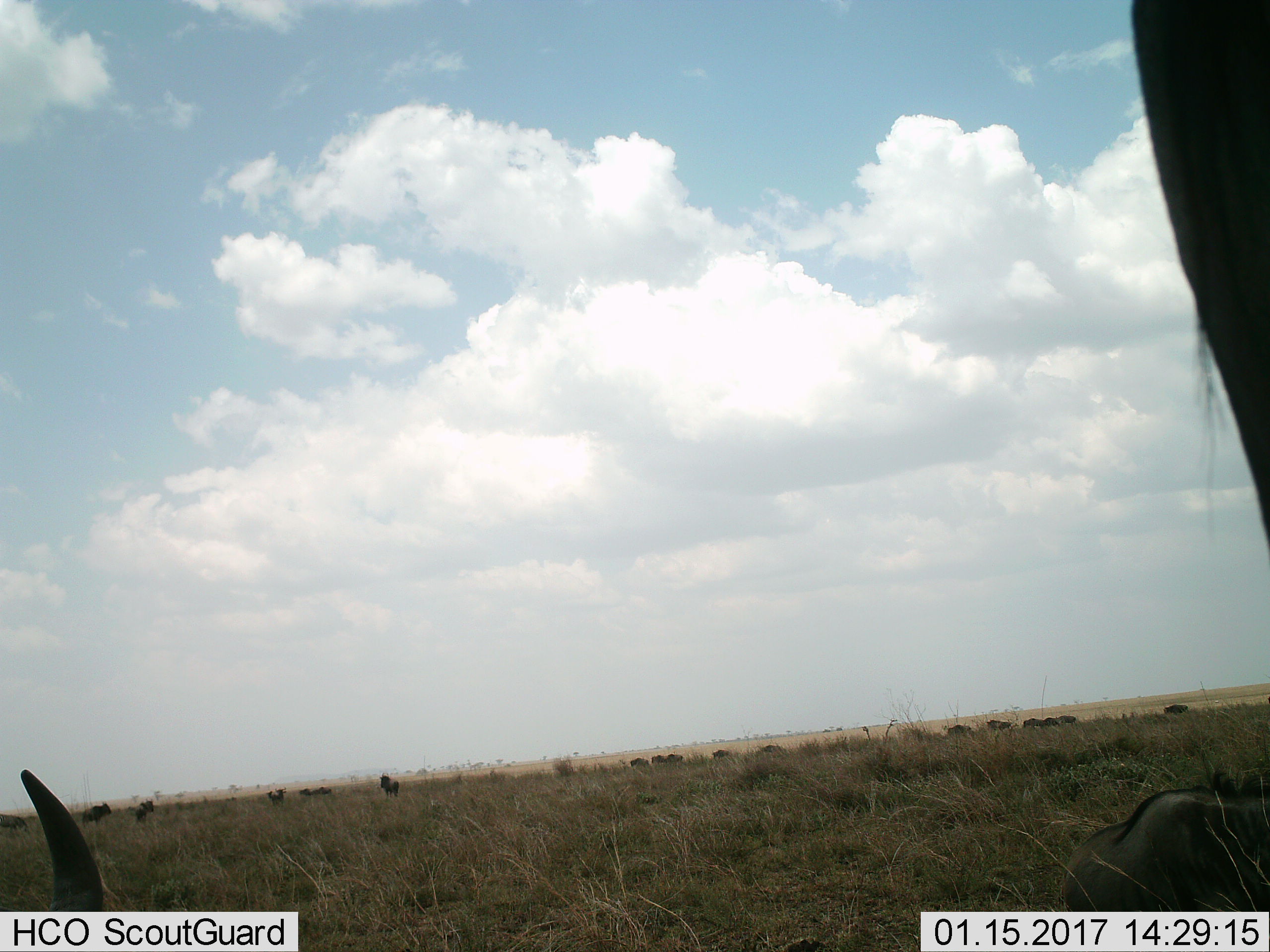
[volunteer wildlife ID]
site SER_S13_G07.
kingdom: Animalia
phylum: Chordata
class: Mammalia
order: Artiodactyla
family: Bovidae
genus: Connochaetes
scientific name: Connochaetes taurinus taurinus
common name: blue wildebeest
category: wildebeestblue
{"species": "wildebeestblue (blue wildebeest) (Connochaetes taurinus taurinus)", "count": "11-50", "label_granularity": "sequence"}